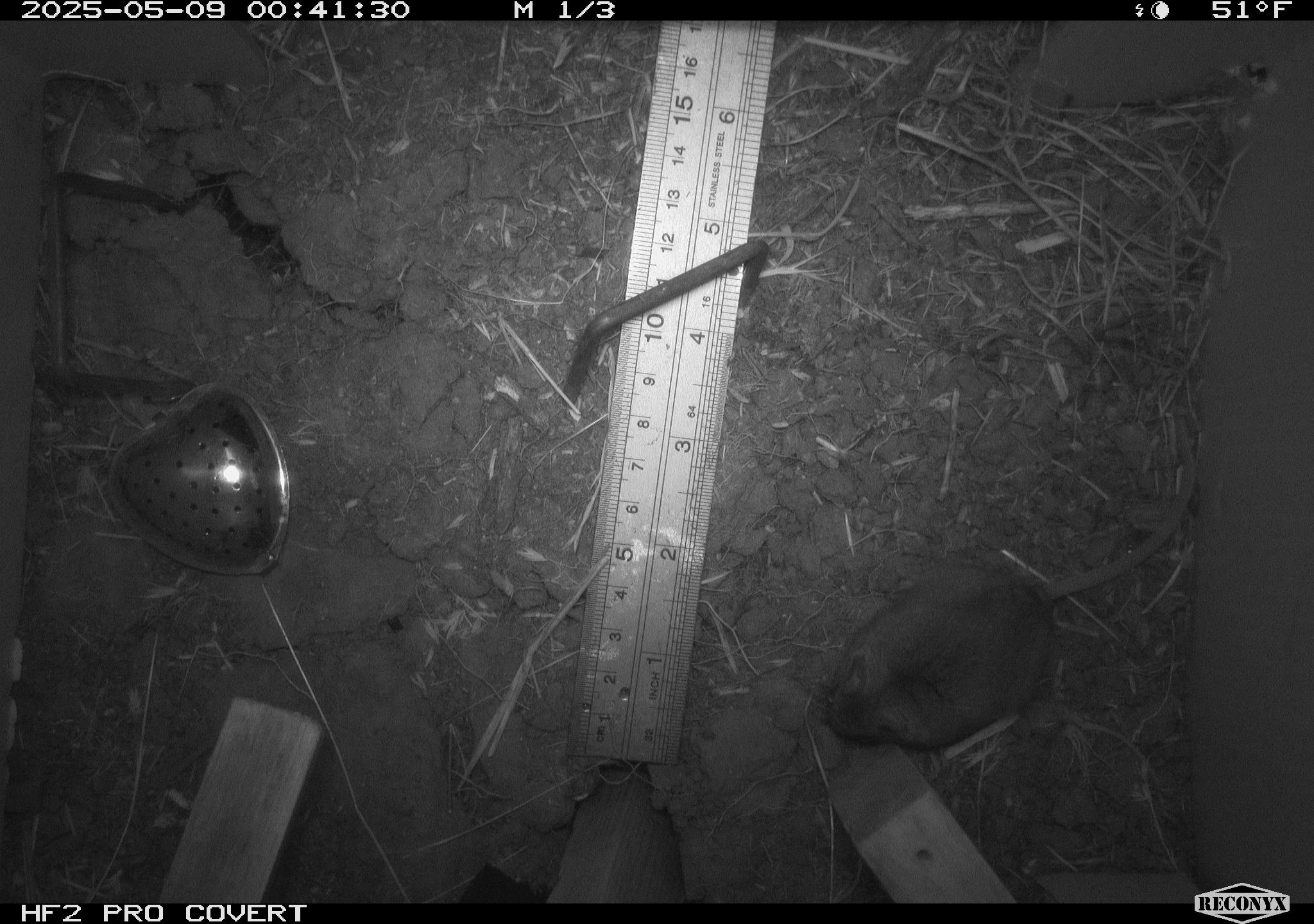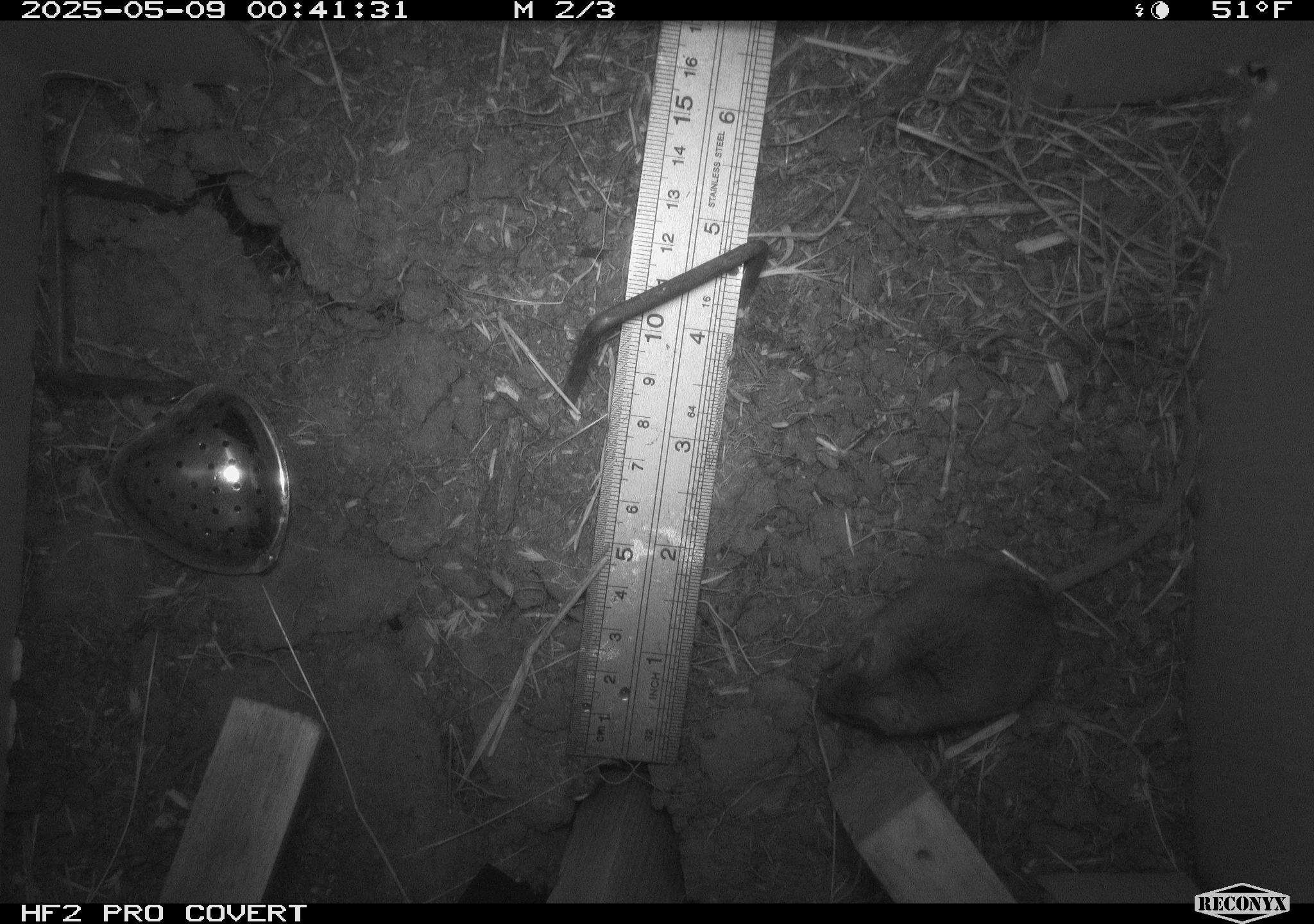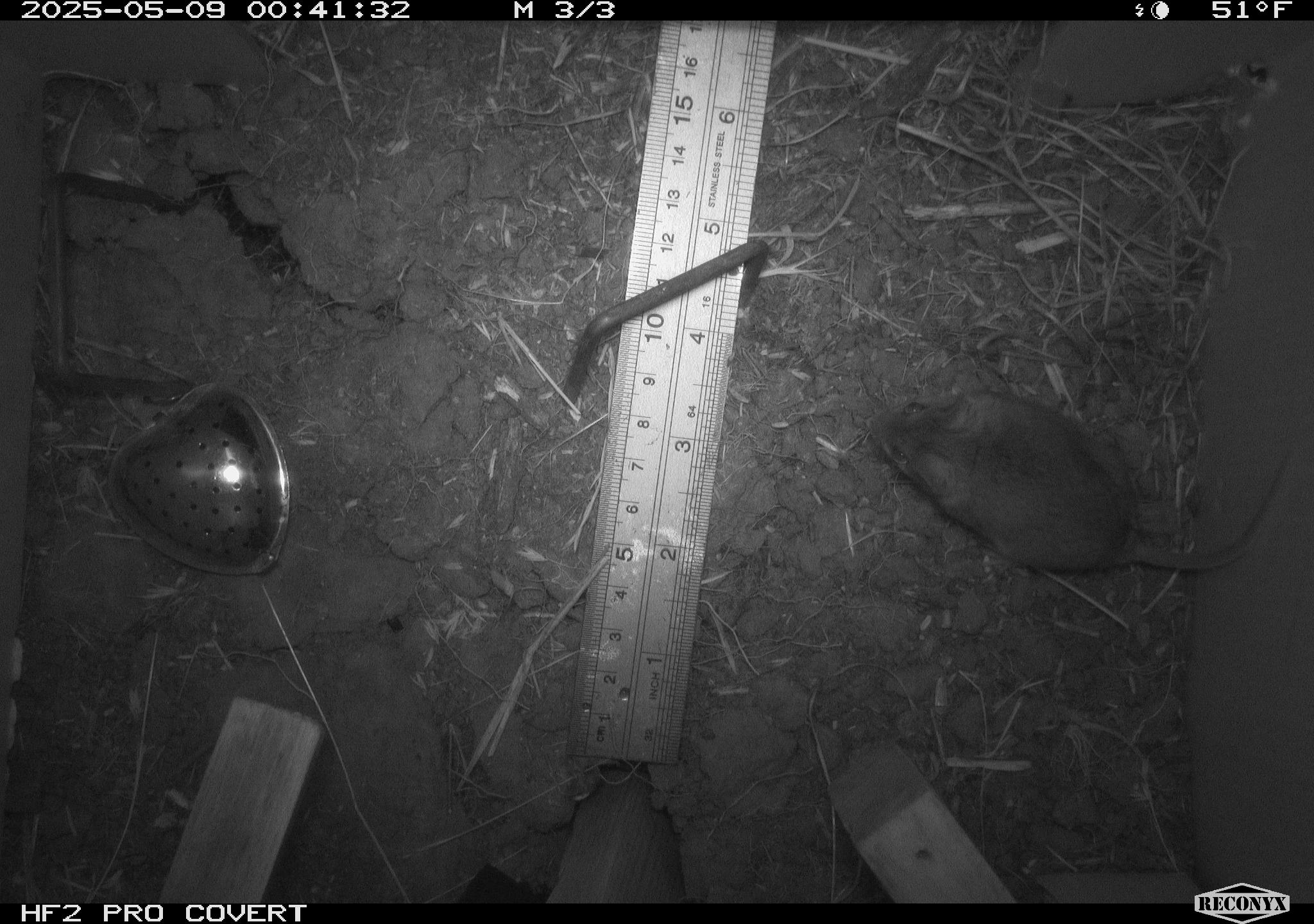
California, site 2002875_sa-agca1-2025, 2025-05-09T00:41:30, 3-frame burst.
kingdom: Animalia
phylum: Chordata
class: Mammalia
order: Rodentia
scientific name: Rodentia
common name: mouse species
Mouse species (Rodentia).